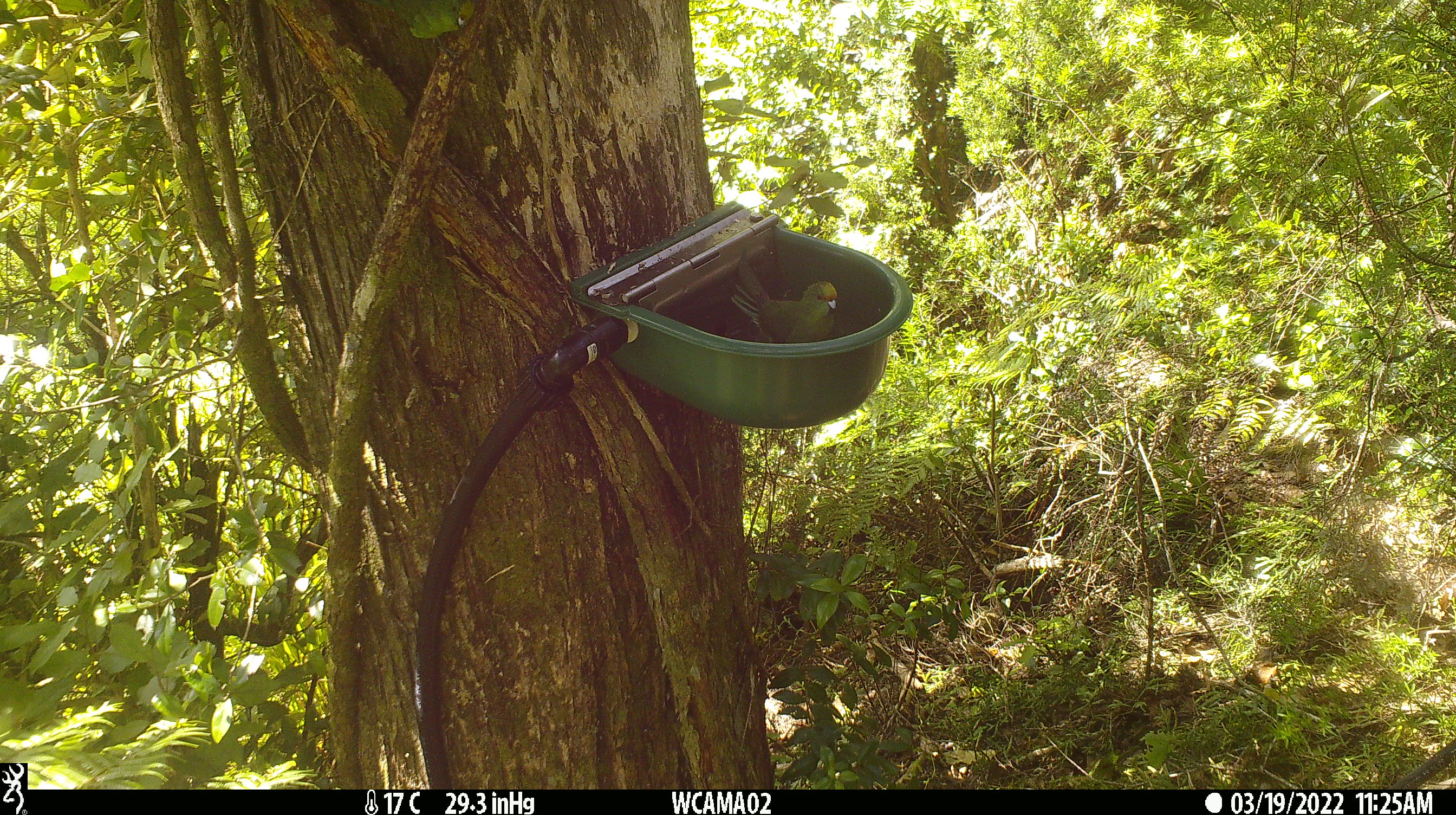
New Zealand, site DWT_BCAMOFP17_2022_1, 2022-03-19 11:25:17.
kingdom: Animalia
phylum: Chordata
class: Aves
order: Psittaciformes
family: Psittaculidae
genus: Cyanoramphus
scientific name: Cyanoramphus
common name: parakeet